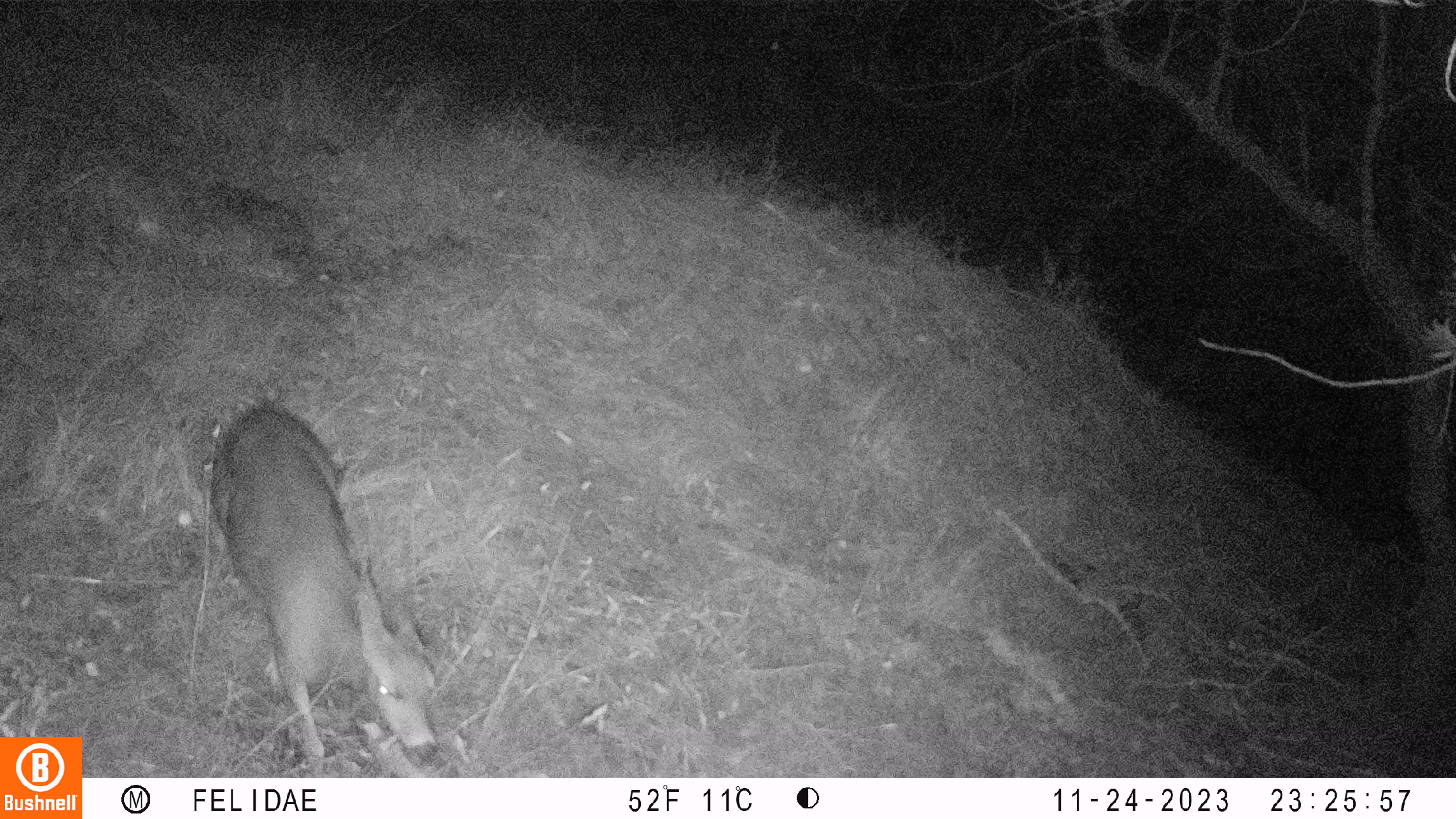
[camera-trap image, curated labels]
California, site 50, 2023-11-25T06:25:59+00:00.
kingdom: Animalia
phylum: Chordata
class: Mammalia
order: Artiodactyla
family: Cervidae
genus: Odocoileus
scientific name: Odocoileus hemionus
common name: mule deer